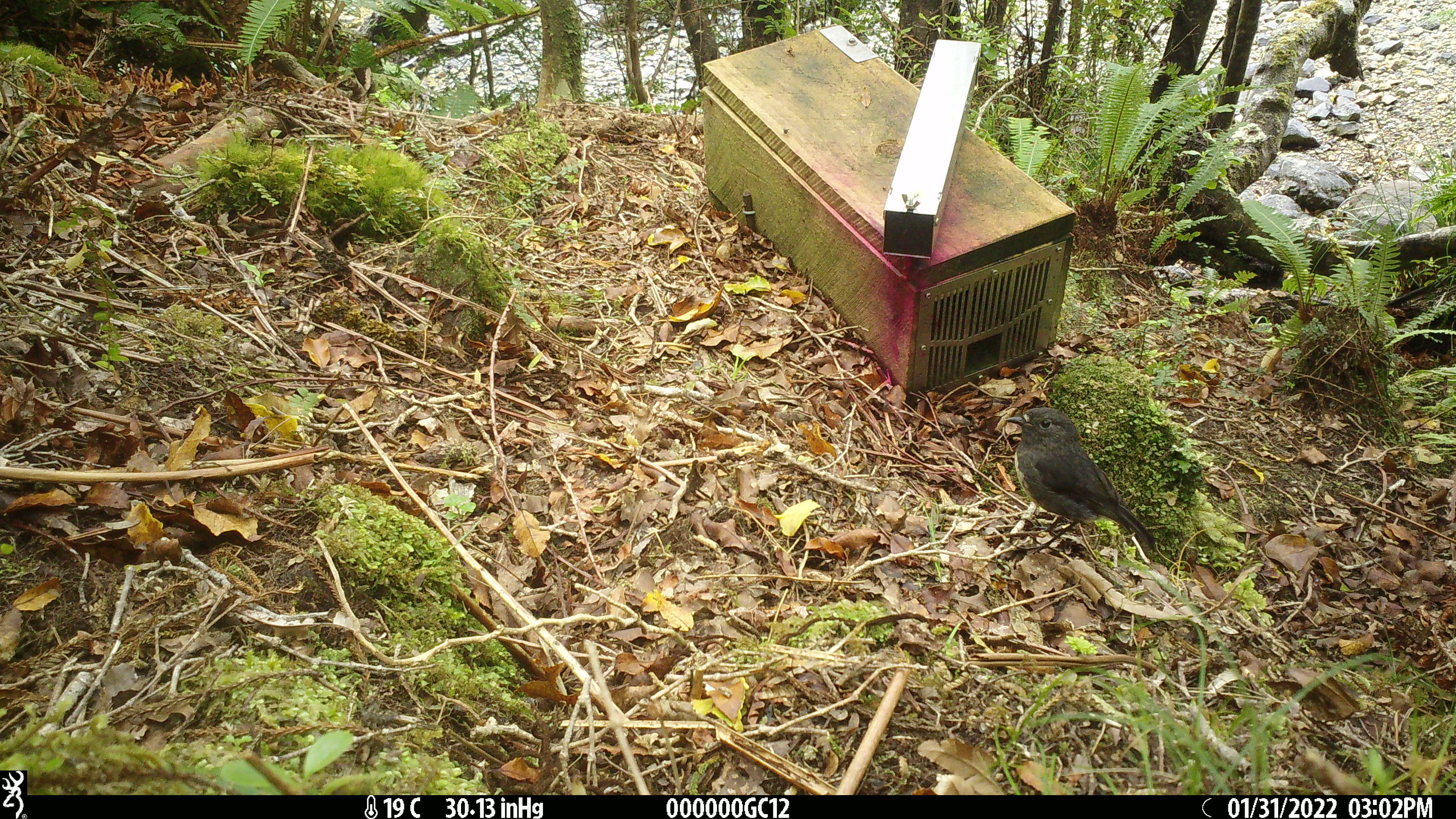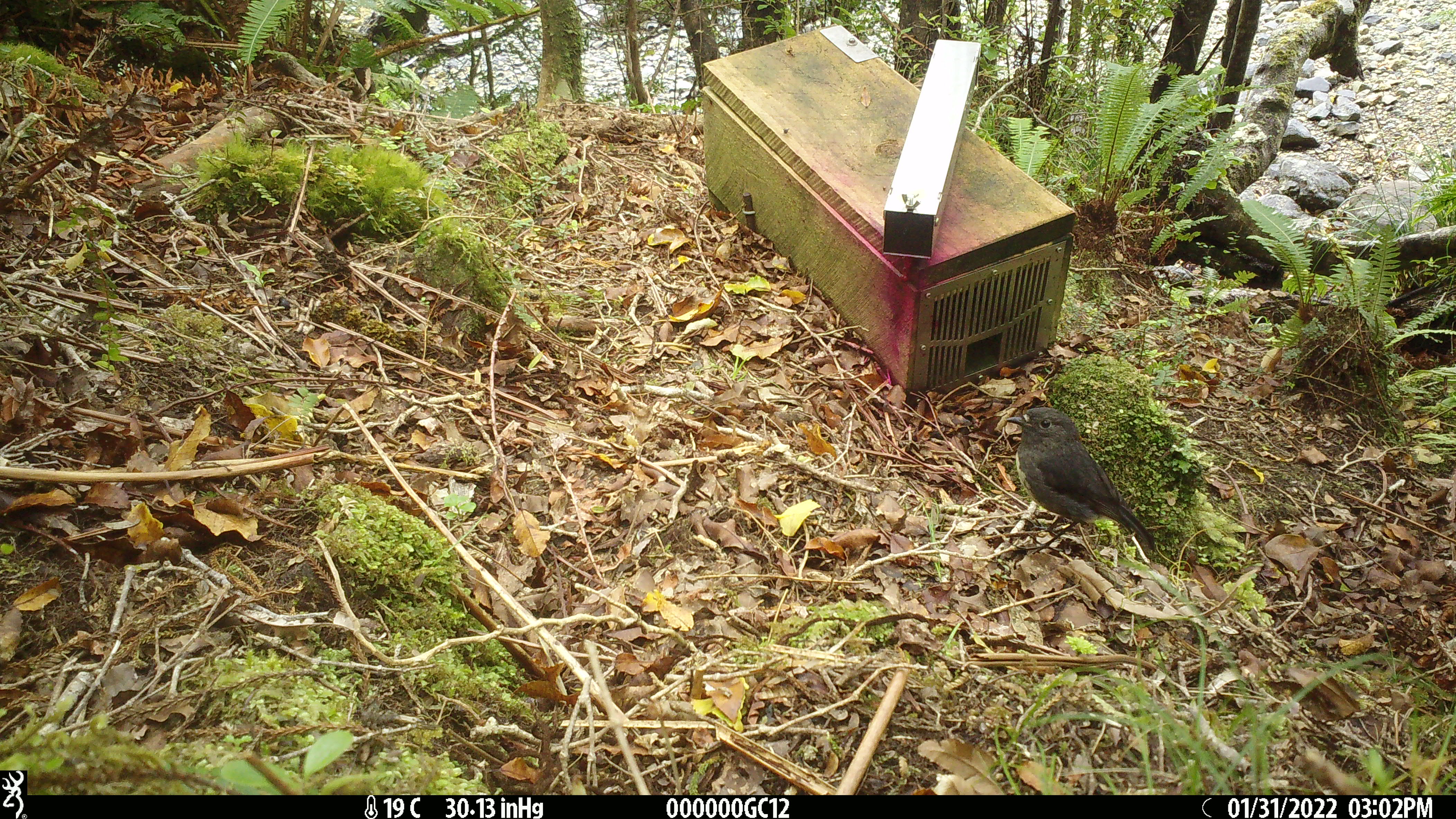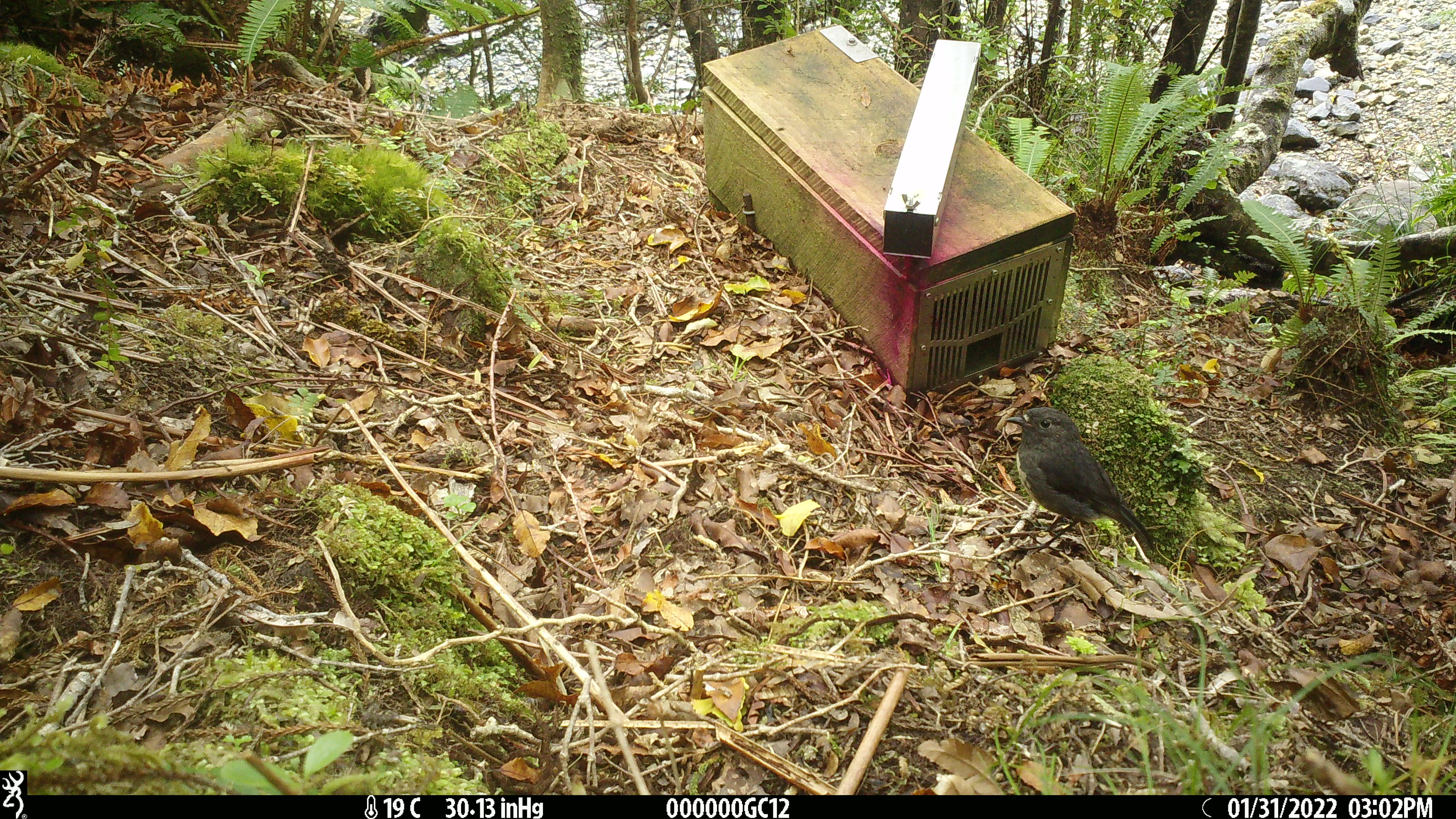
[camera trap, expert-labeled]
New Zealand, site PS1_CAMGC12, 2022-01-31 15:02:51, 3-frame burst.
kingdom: Animalia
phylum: Chordata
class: Aves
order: Passeriformes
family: Petroicidae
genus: Petroica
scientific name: Petroica australis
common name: new zealand robin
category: robin